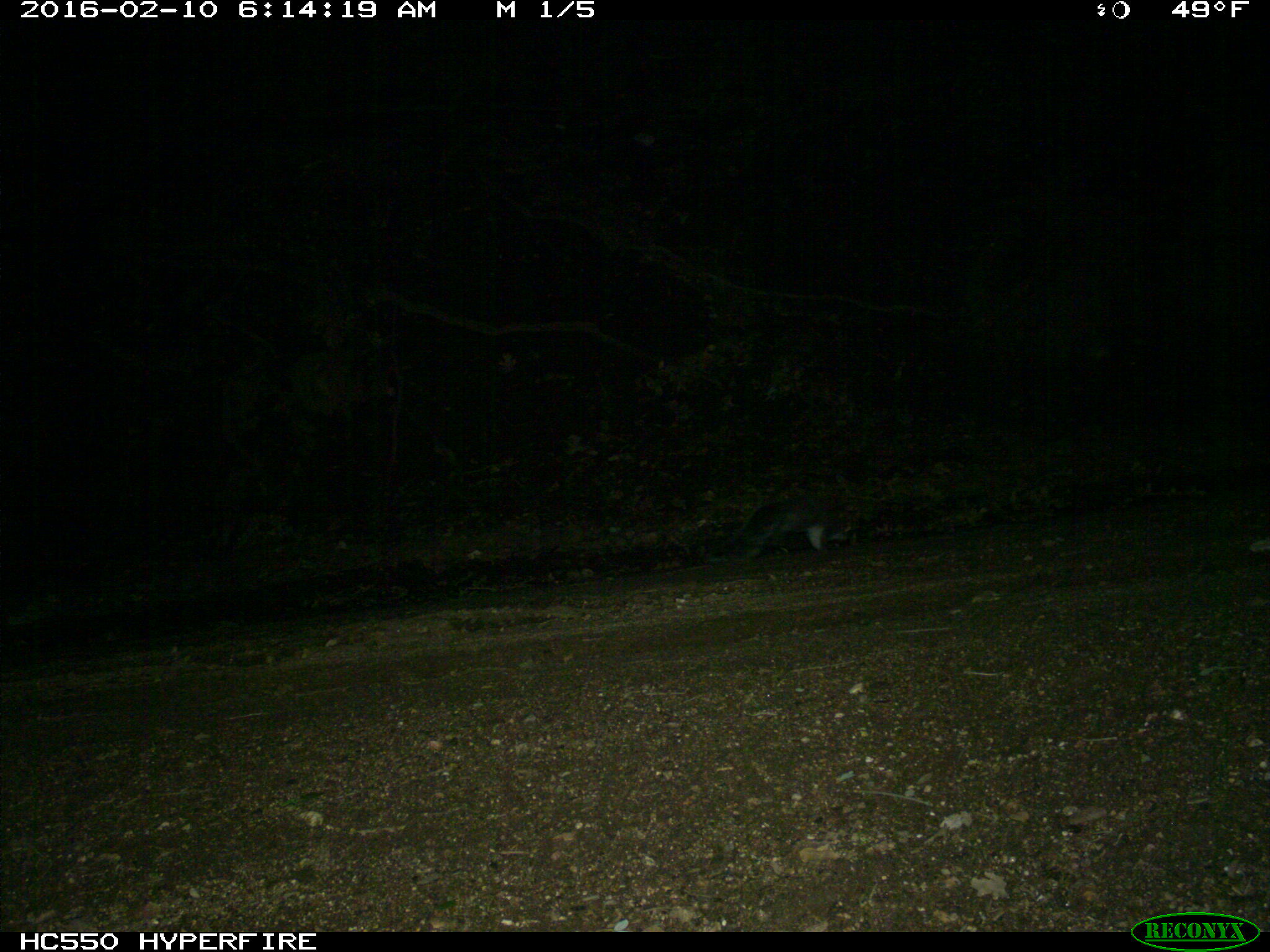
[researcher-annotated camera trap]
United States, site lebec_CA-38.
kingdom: Animalia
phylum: Chordata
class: Mammalia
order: Rodentia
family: Sciuridae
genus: Sciurus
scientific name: Sciurus carolinensis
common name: eastern gray squirrel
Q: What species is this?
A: Sciurus carolinensis (eastern gray squirrel).